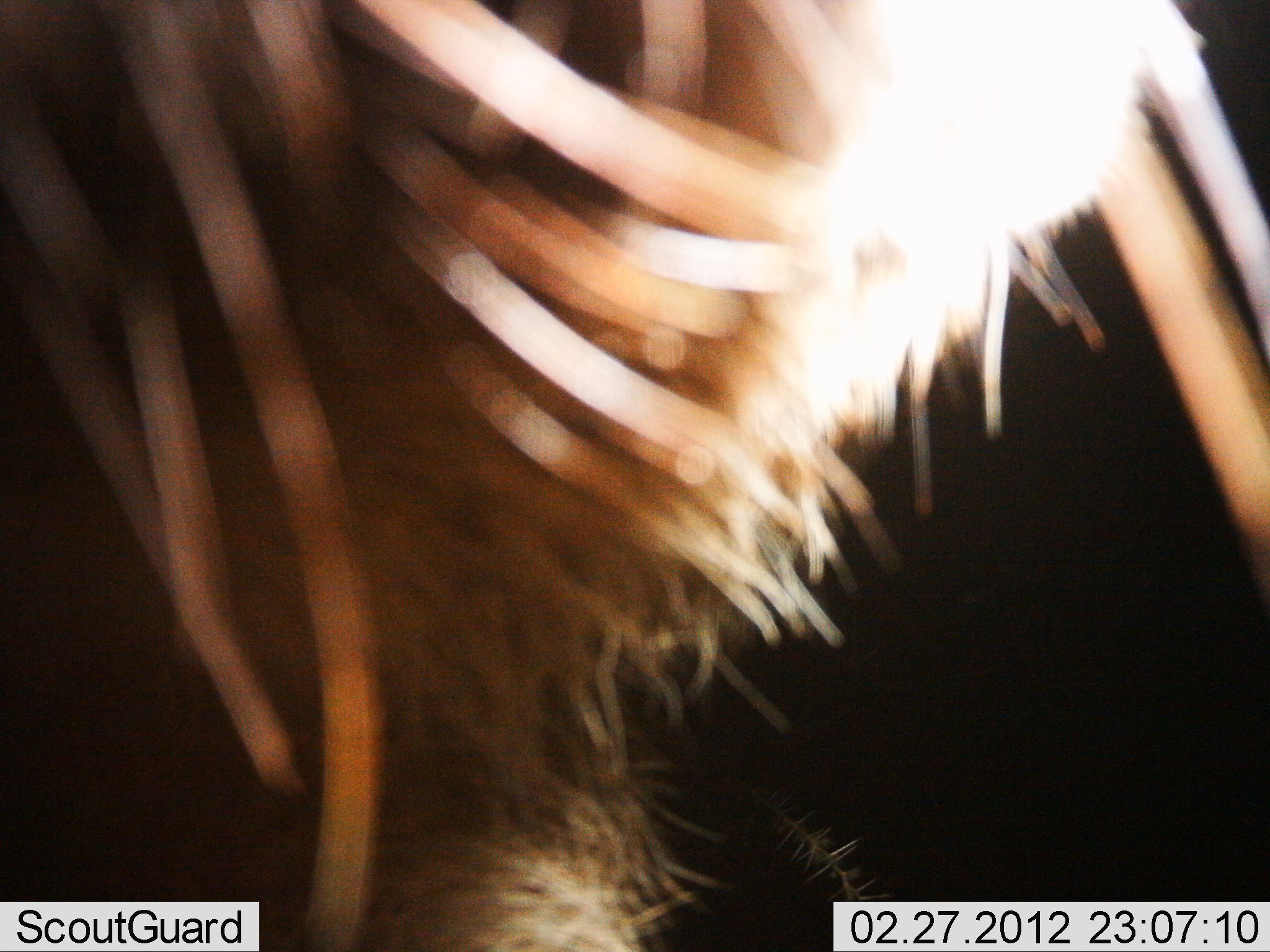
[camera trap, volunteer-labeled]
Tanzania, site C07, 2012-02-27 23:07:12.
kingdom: Animalia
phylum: Chordata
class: Mammalia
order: Artiodactyla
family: Bovidae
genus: Connochaetes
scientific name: Connochaetes taurinus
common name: blue wildebeest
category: wildebeest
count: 1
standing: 89%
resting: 0%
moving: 0%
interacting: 0%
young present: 0%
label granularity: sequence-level